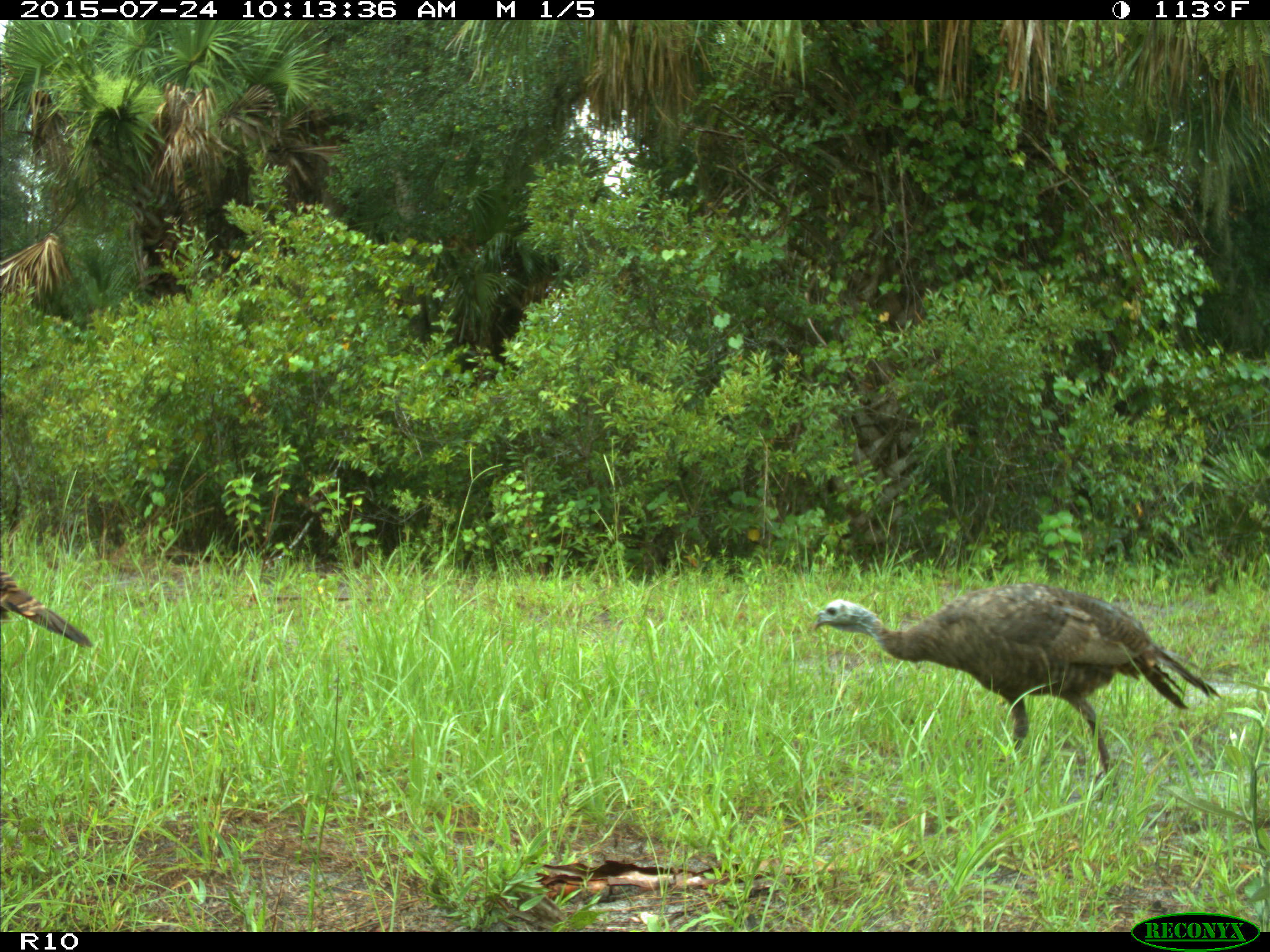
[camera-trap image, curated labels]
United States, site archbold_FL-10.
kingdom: Animalia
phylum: Chordata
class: Aves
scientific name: Aves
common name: birds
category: unidentified bird